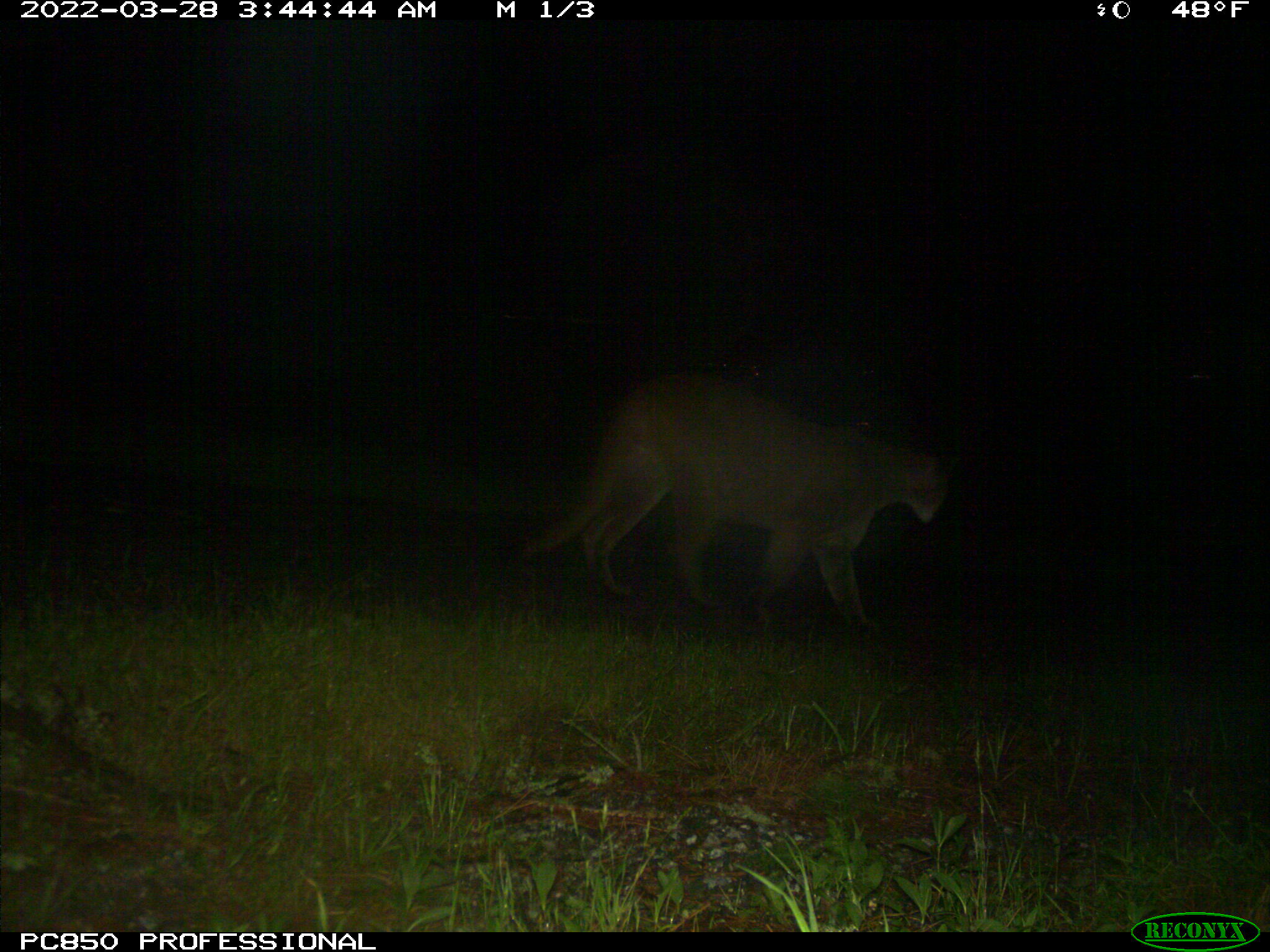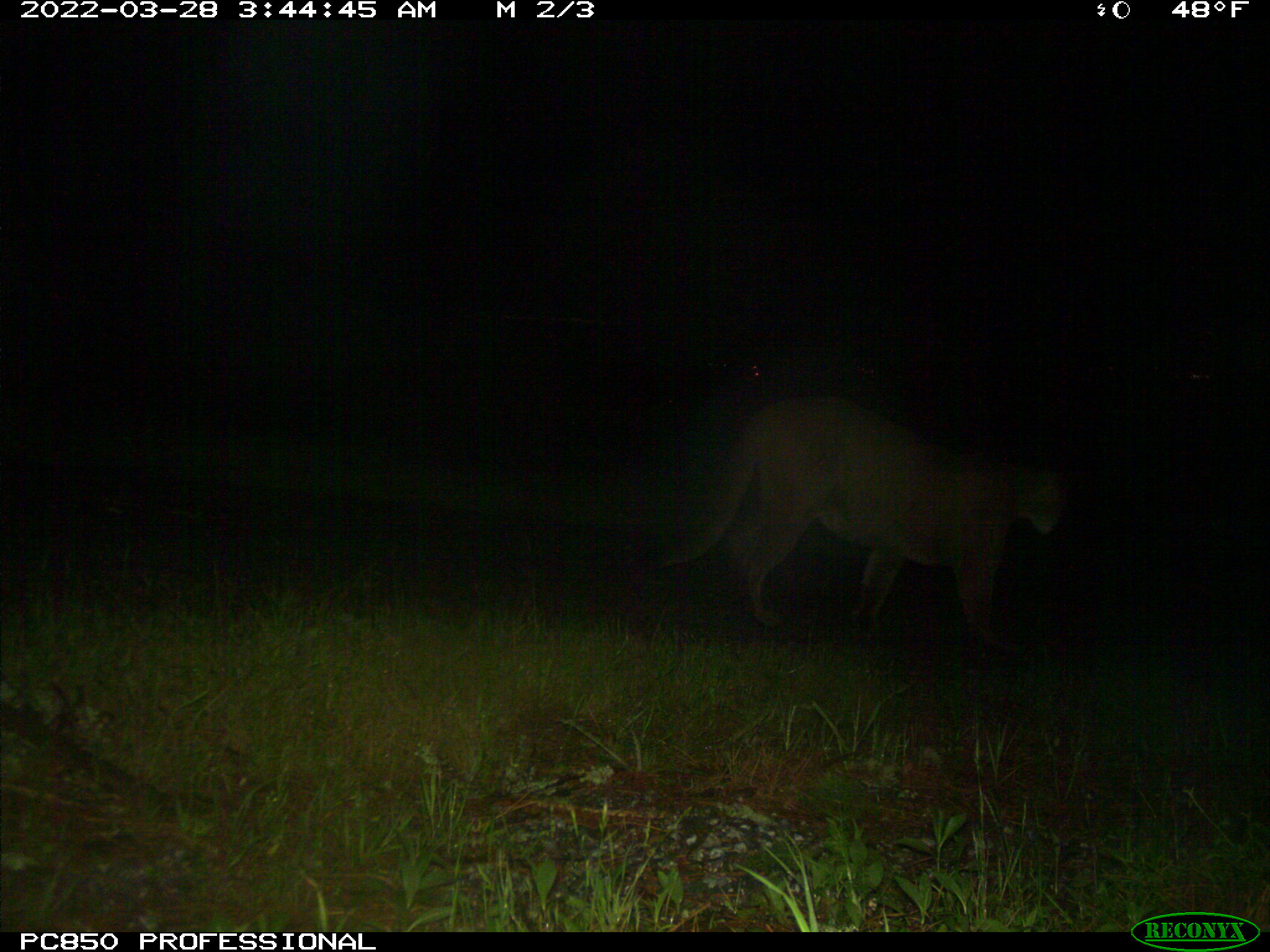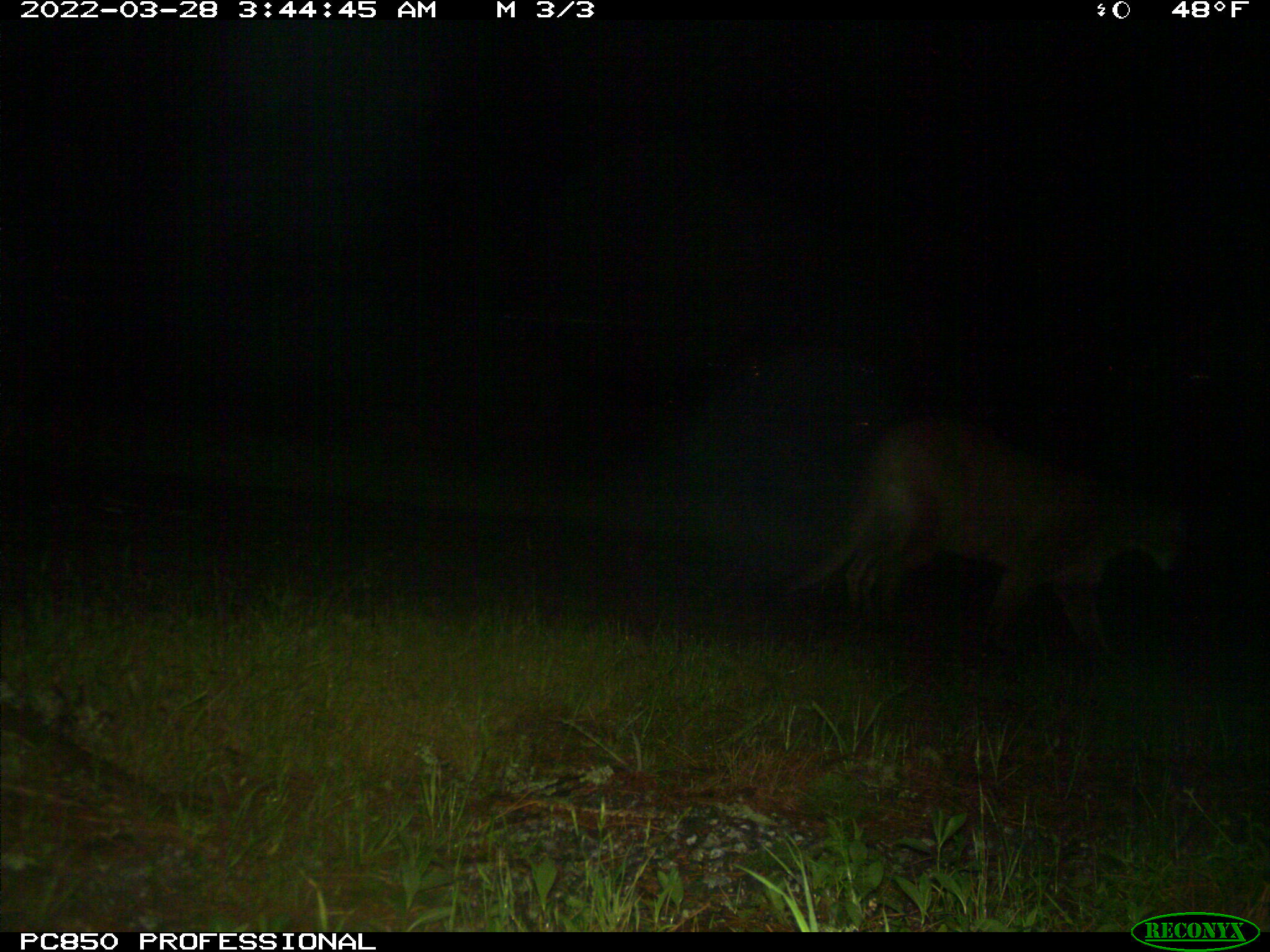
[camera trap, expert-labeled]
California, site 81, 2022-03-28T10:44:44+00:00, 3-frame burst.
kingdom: Animalia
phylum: Chordata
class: Mammalia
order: Carnivora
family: Felidae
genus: Puma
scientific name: Puma concolor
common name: puma